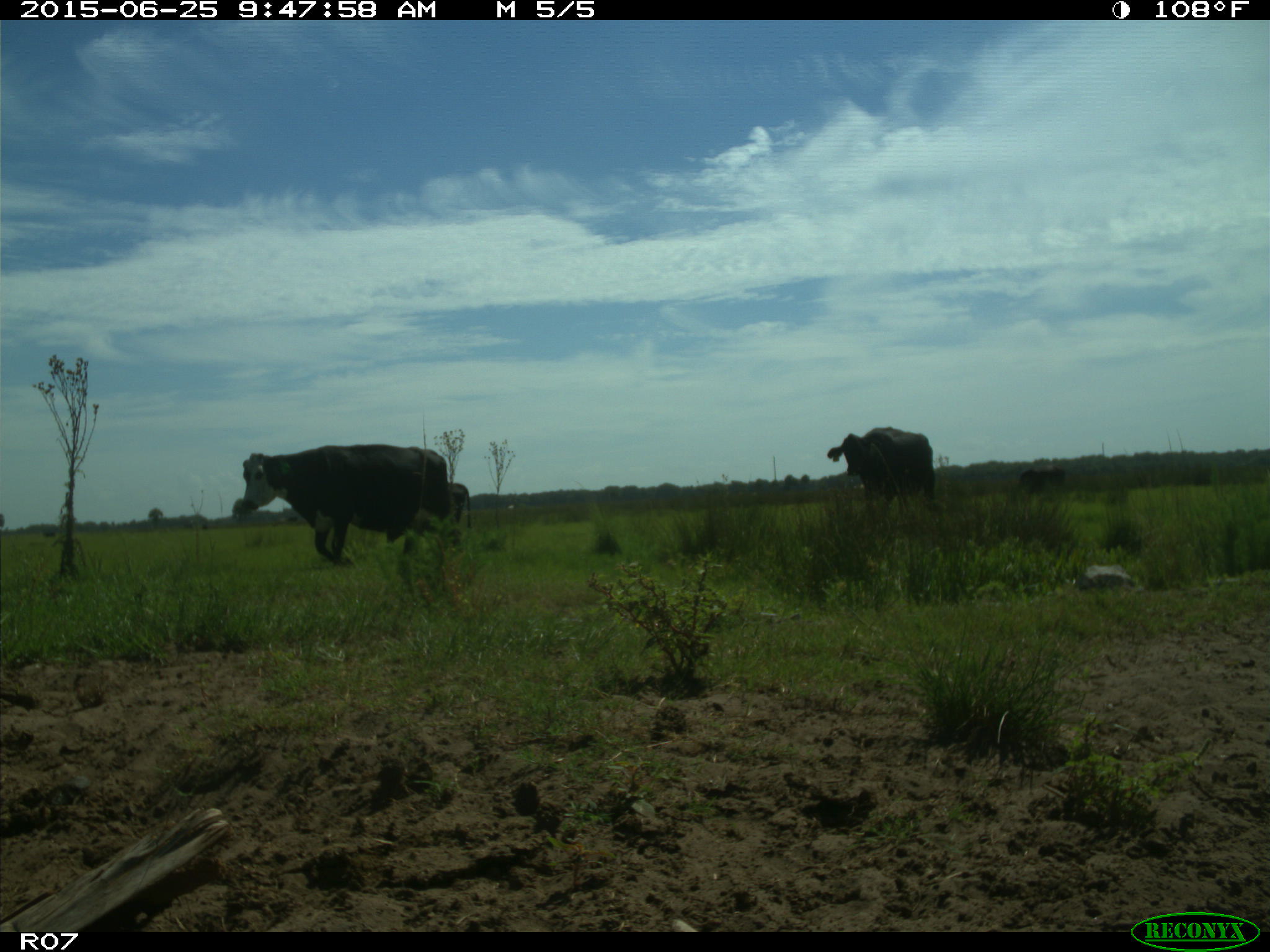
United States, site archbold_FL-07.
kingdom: Animalia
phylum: Chordata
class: Mammalia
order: Artiodactyla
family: Bovidae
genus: Bos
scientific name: Bos taurus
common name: domestic cow